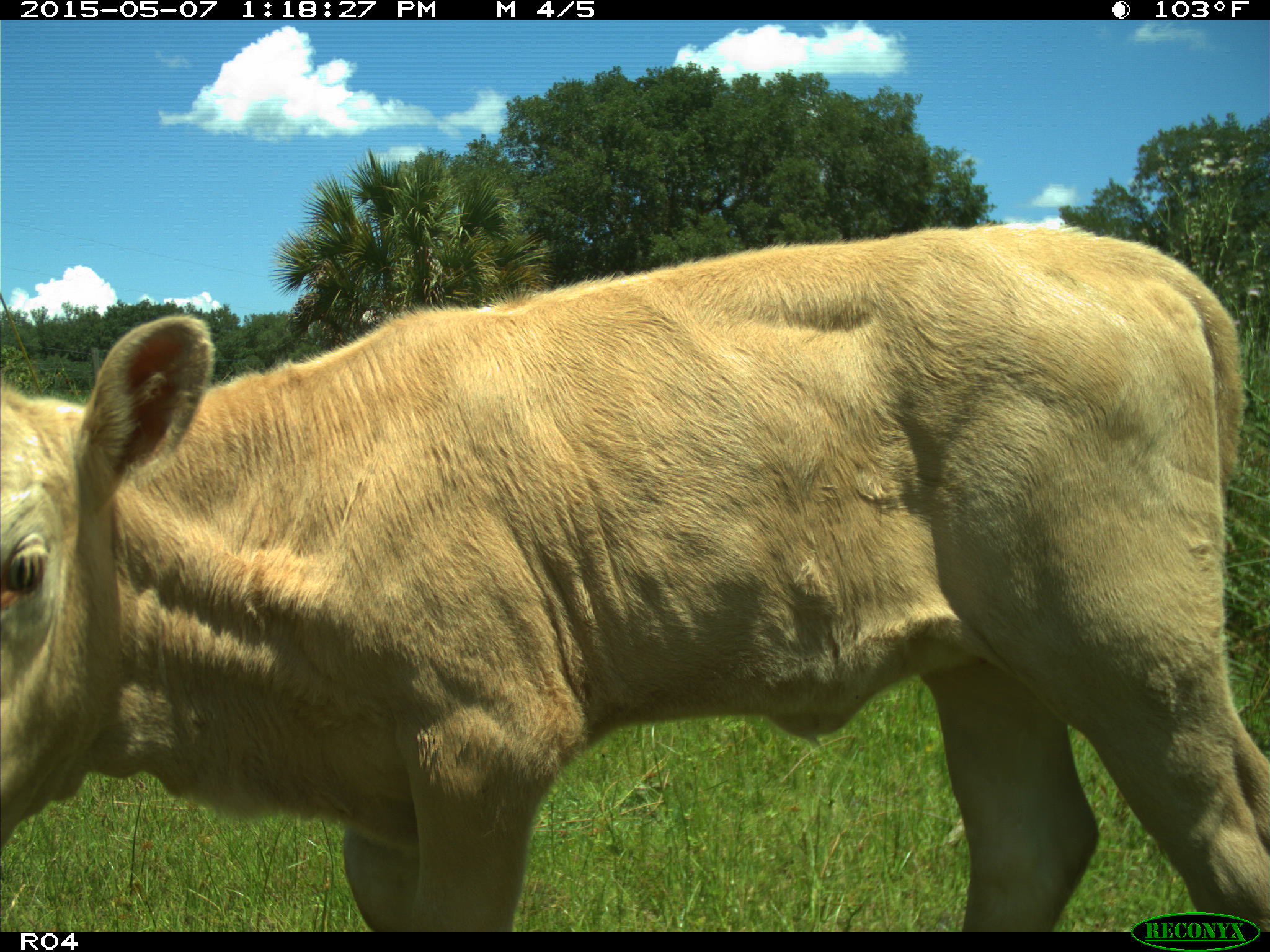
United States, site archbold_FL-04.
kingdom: Animalia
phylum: Chordata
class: Mammalia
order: Artiodactyla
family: Bovidae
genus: Bos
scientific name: Bos taurus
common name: domestic cow